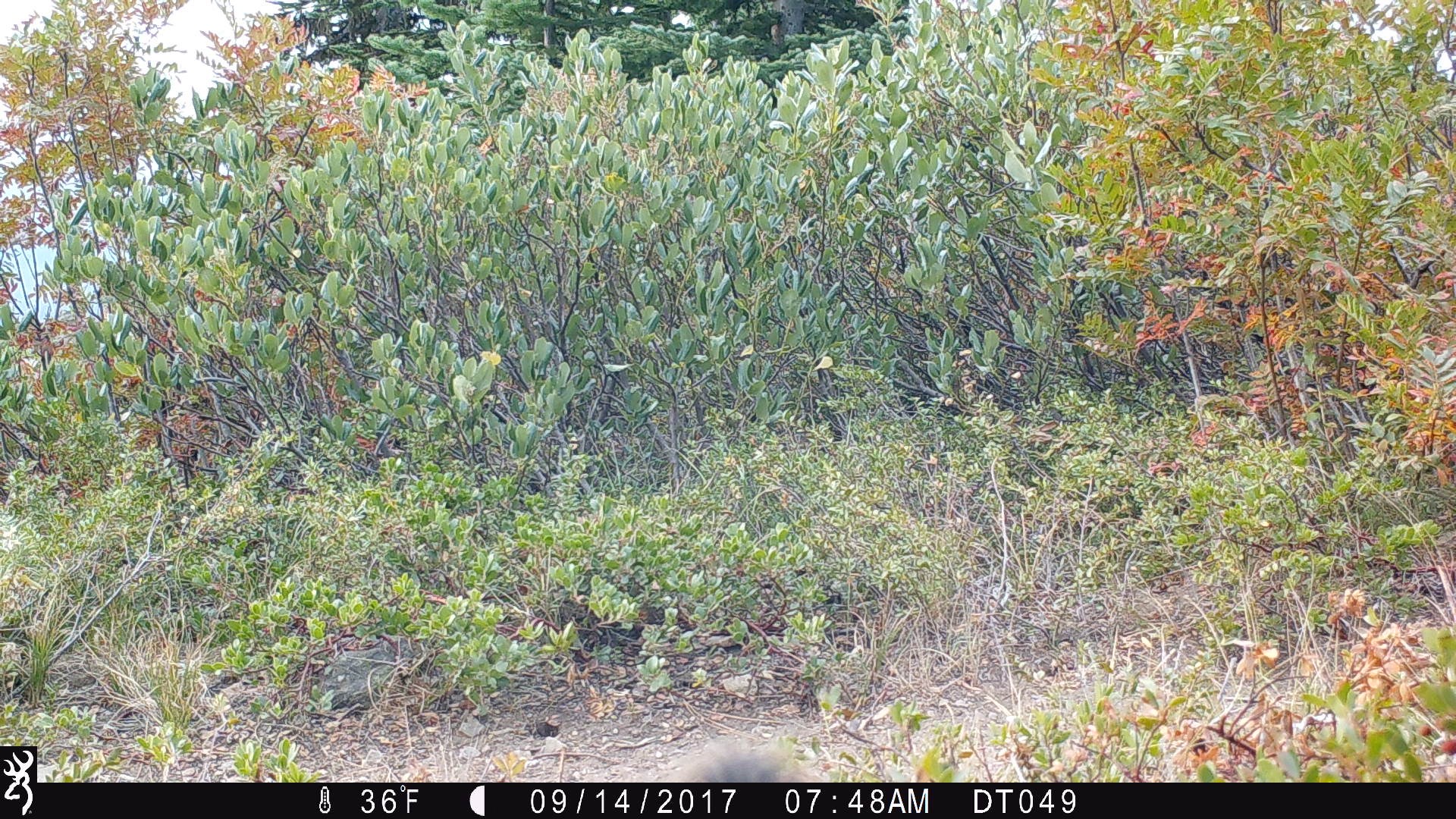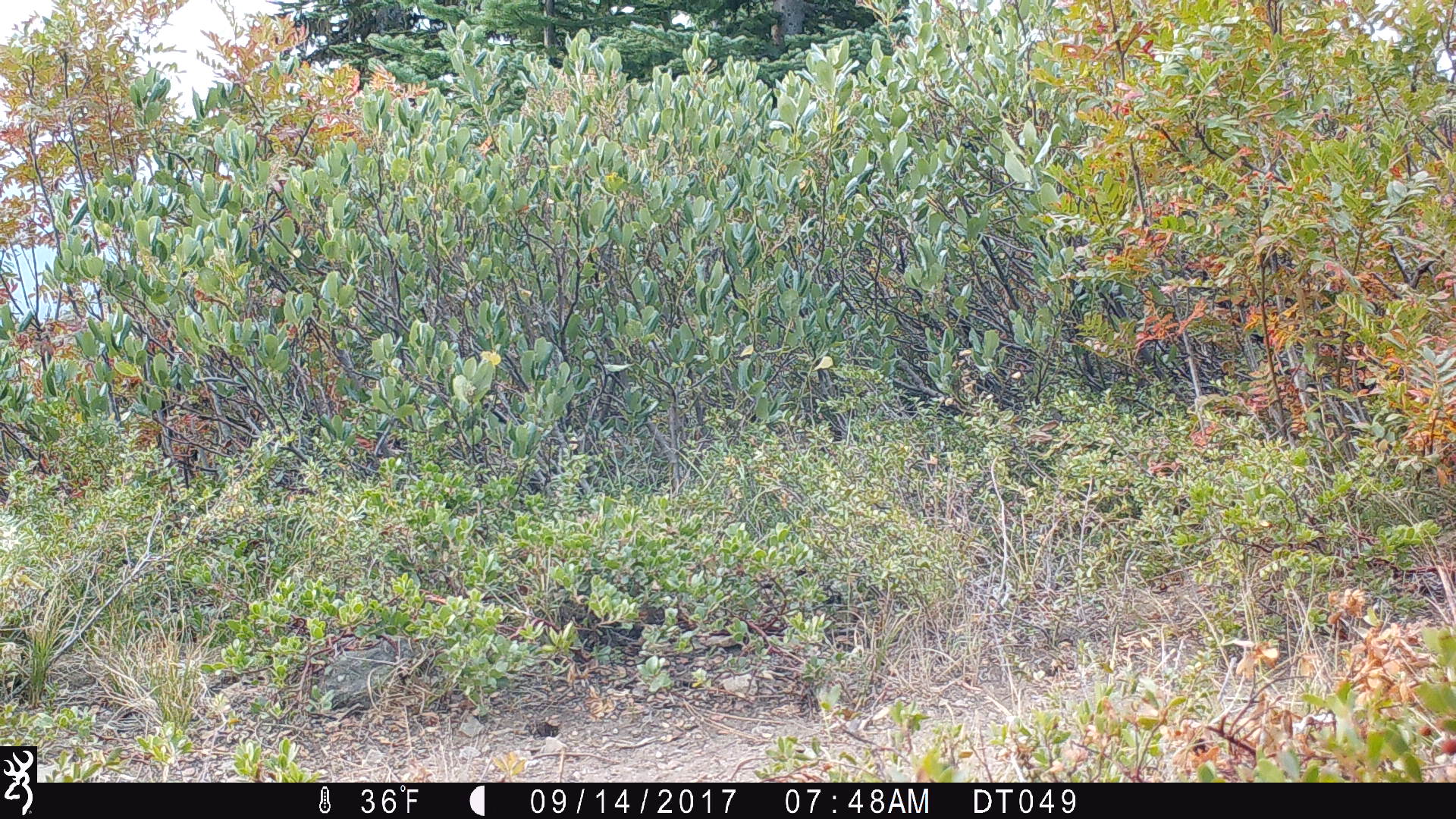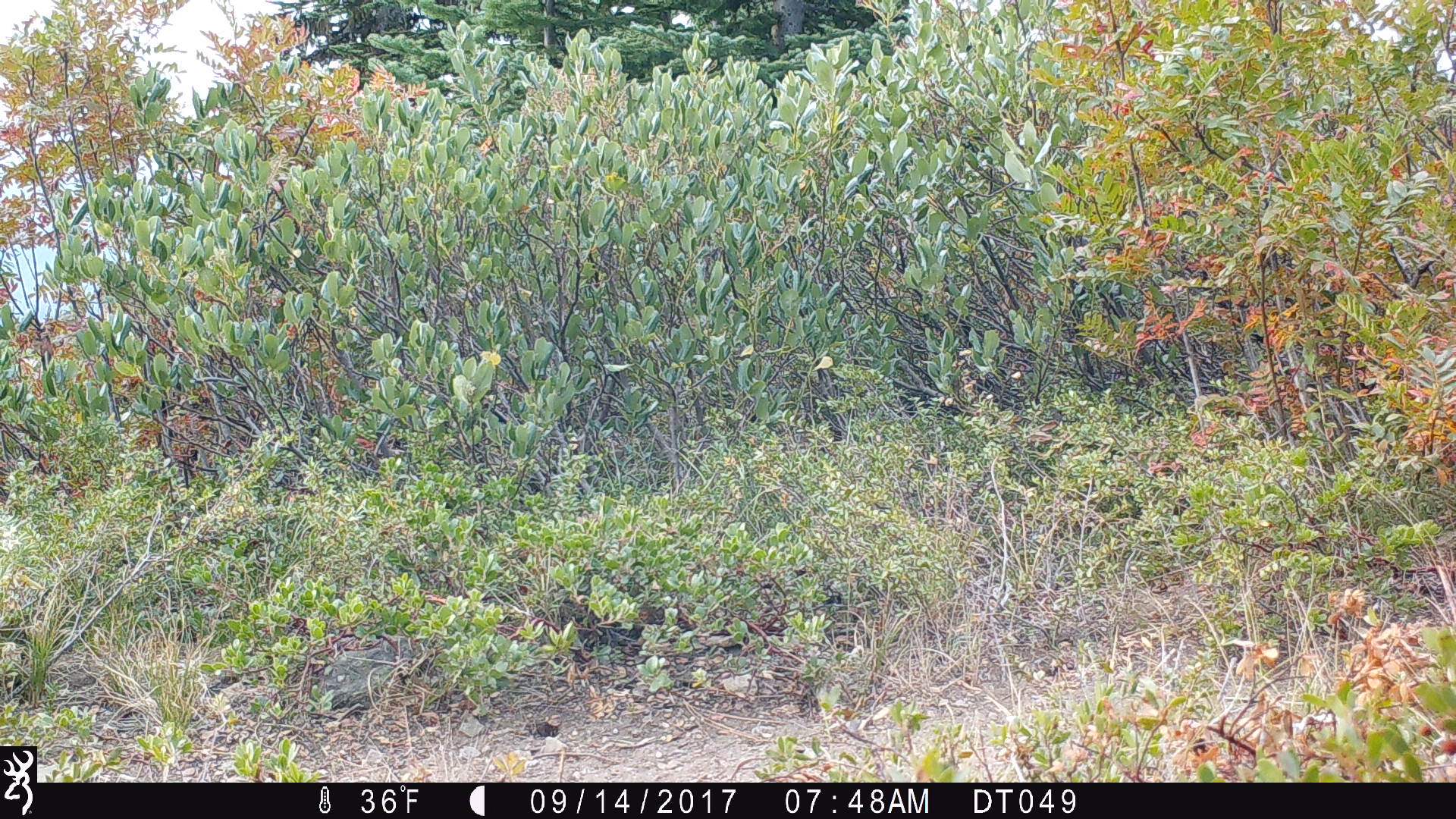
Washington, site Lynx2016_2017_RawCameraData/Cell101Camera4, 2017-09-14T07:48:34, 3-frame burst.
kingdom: Animalia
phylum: Chordata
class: Mammalia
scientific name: Mammalia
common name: small mammal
Small mammal (Mammalia). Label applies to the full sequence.